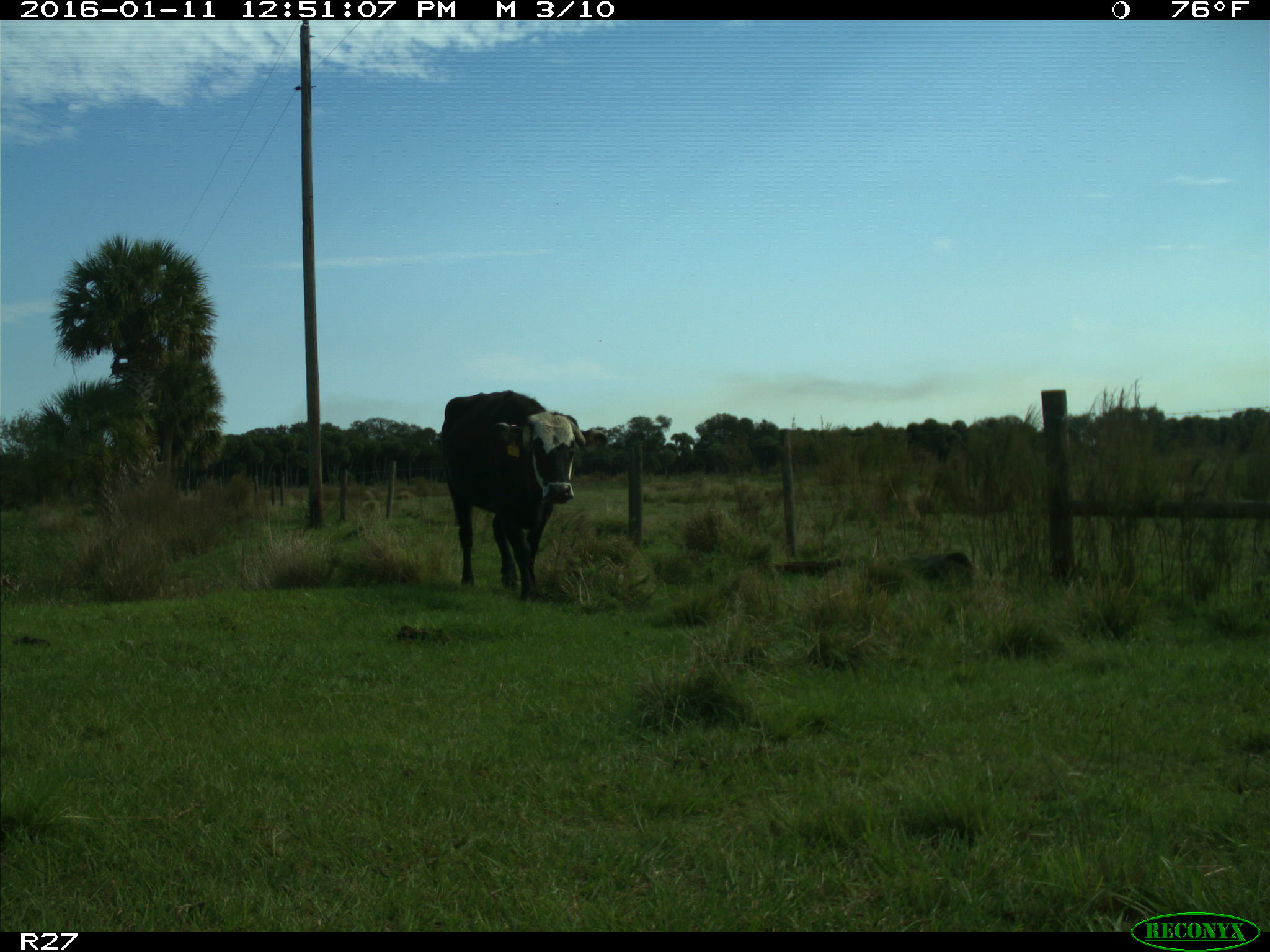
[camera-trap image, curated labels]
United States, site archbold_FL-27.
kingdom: Animalia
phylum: Chordata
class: Mammalia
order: Artiodactyla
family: Bovidae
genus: Bos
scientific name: Bos taurus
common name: domestic cow